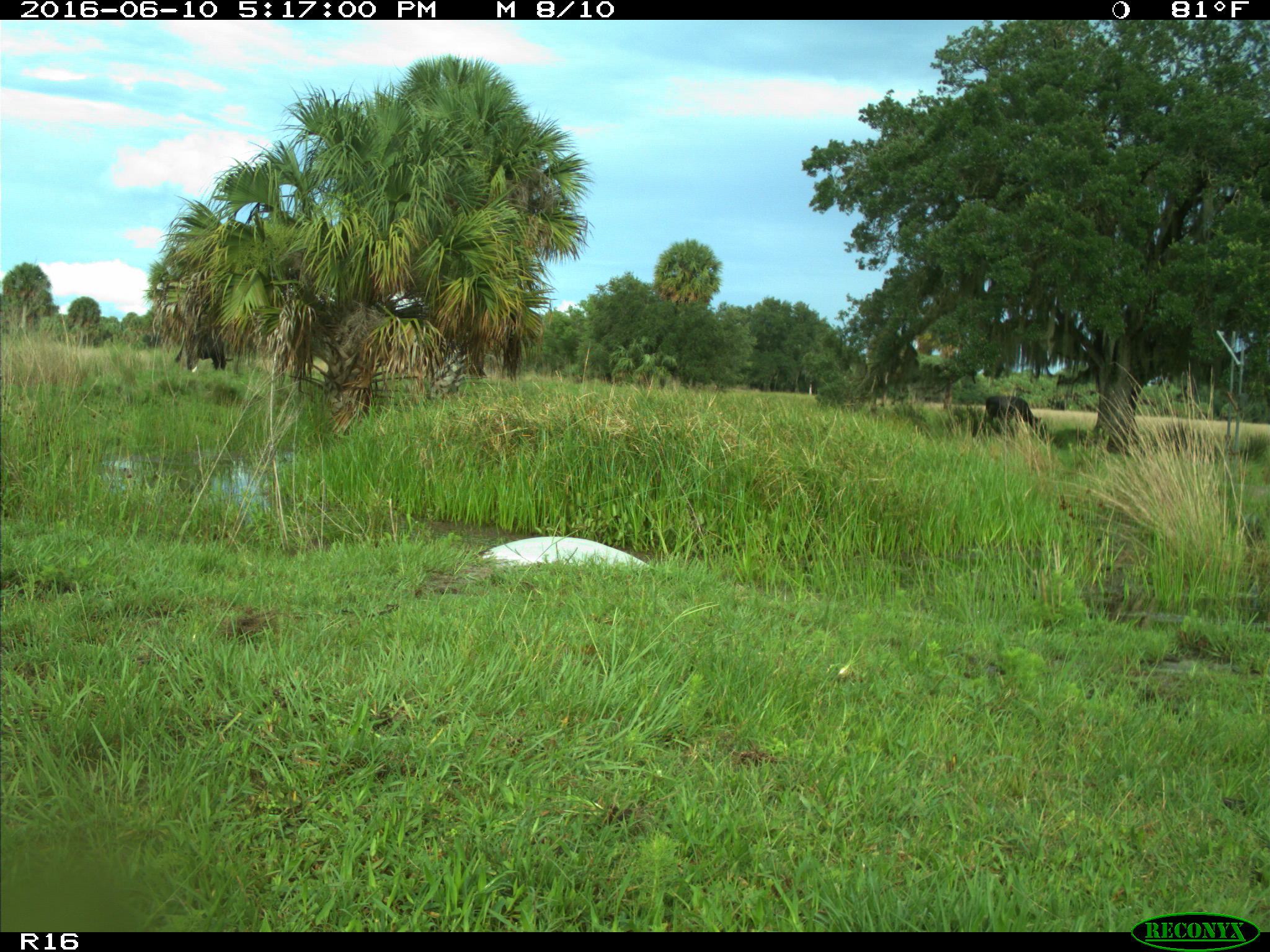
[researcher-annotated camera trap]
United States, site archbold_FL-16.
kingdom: Animalia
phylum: Chordata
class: Mammalia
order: Artiodactyla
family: Bovidae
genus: Bos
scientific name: Bos taurus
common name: domestic cow